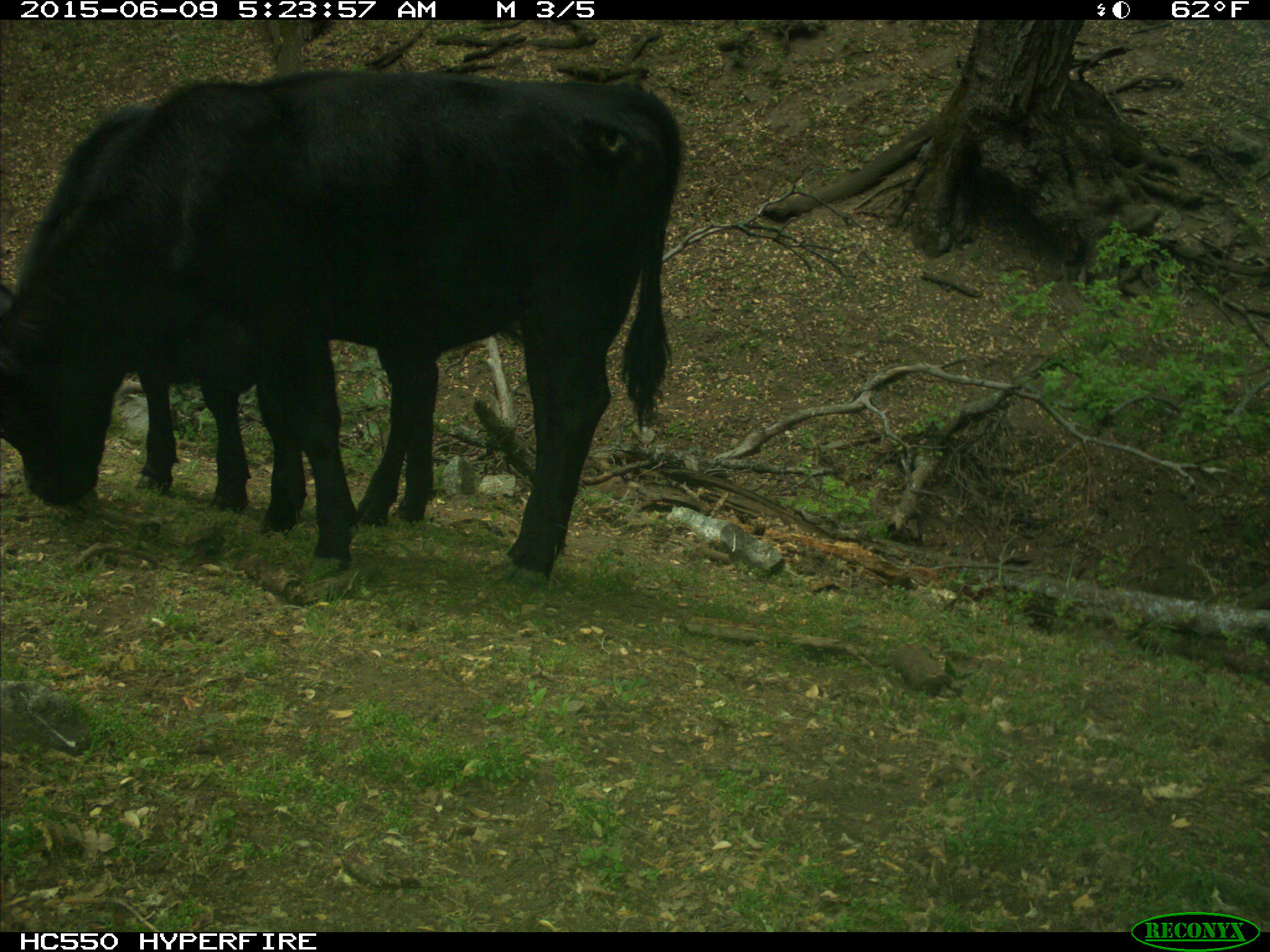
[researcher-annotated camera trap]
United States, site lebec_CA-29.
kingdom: Animalia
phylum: Chordata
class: Mammalia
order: Artiodactyla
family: Bovidae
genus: Bos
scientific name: Bos taurus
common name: domestic cow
Bos taurus (domestic cow).